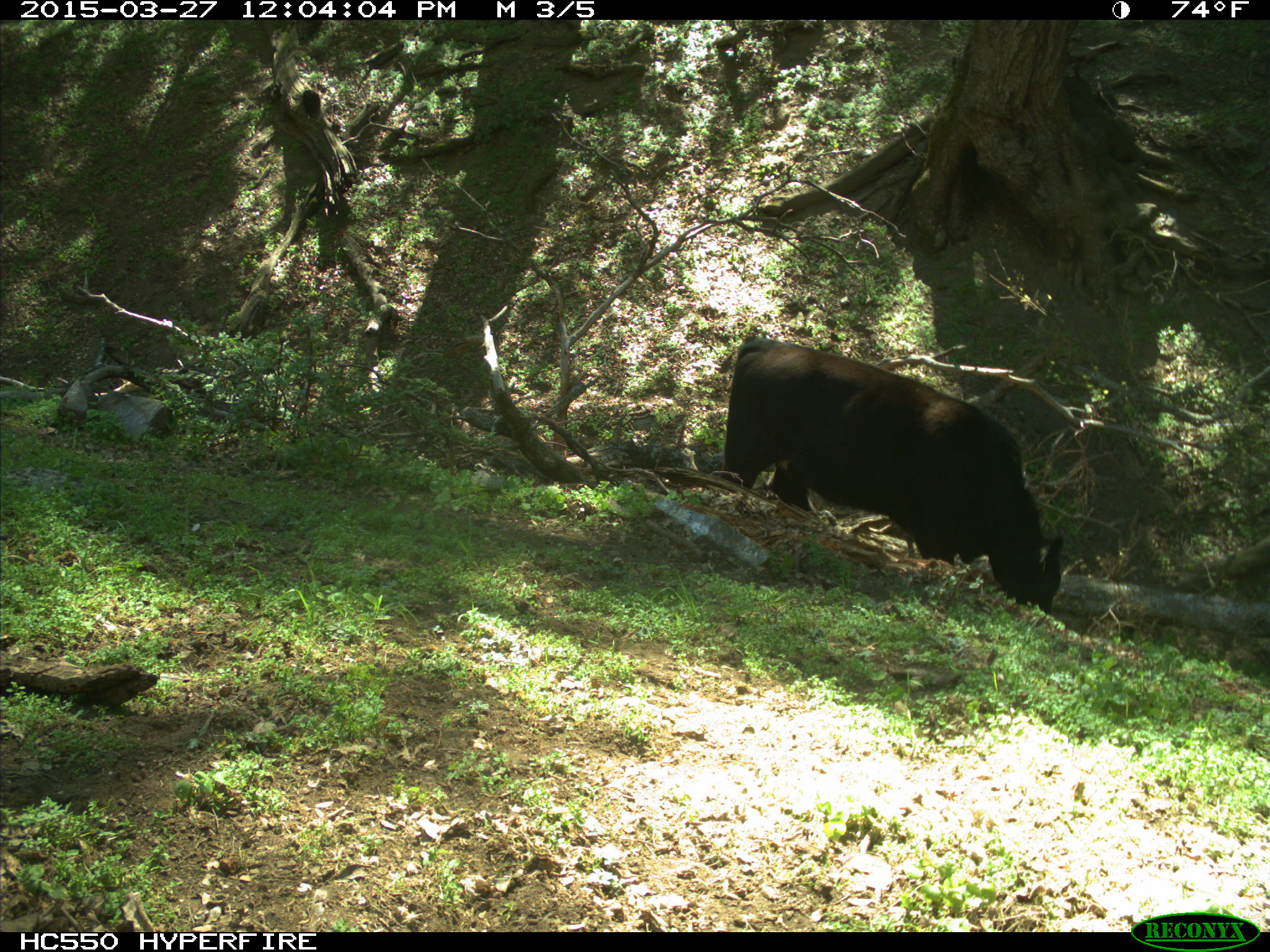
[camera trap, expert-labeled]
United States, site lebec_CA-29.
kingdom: Animalia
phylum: Chordata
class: Mammalia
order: Artiodactyla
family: Bovidae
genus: Bos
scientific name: Bos taurus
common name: domestic cow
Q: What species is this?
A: Bos taurus (domestic cow).